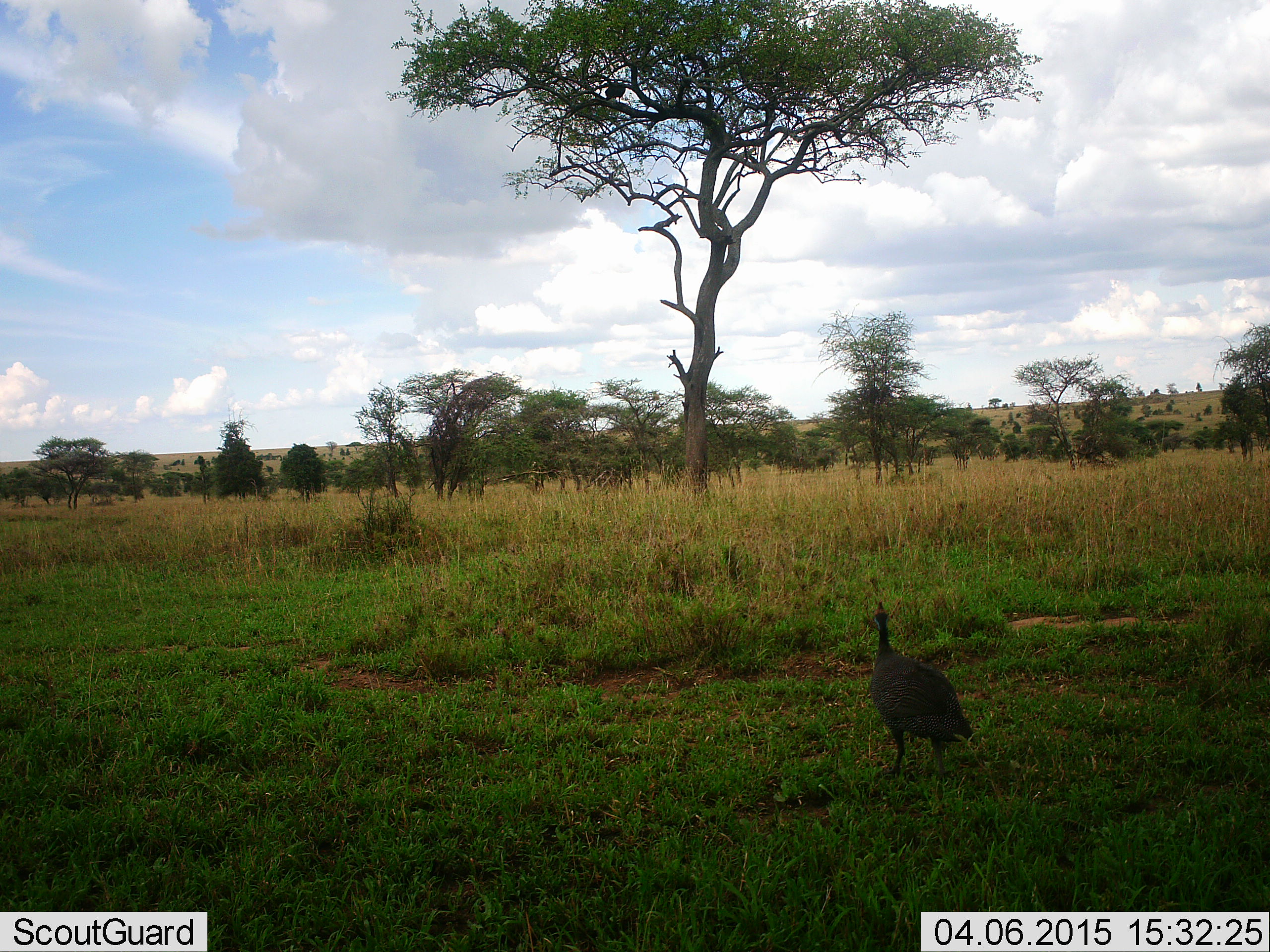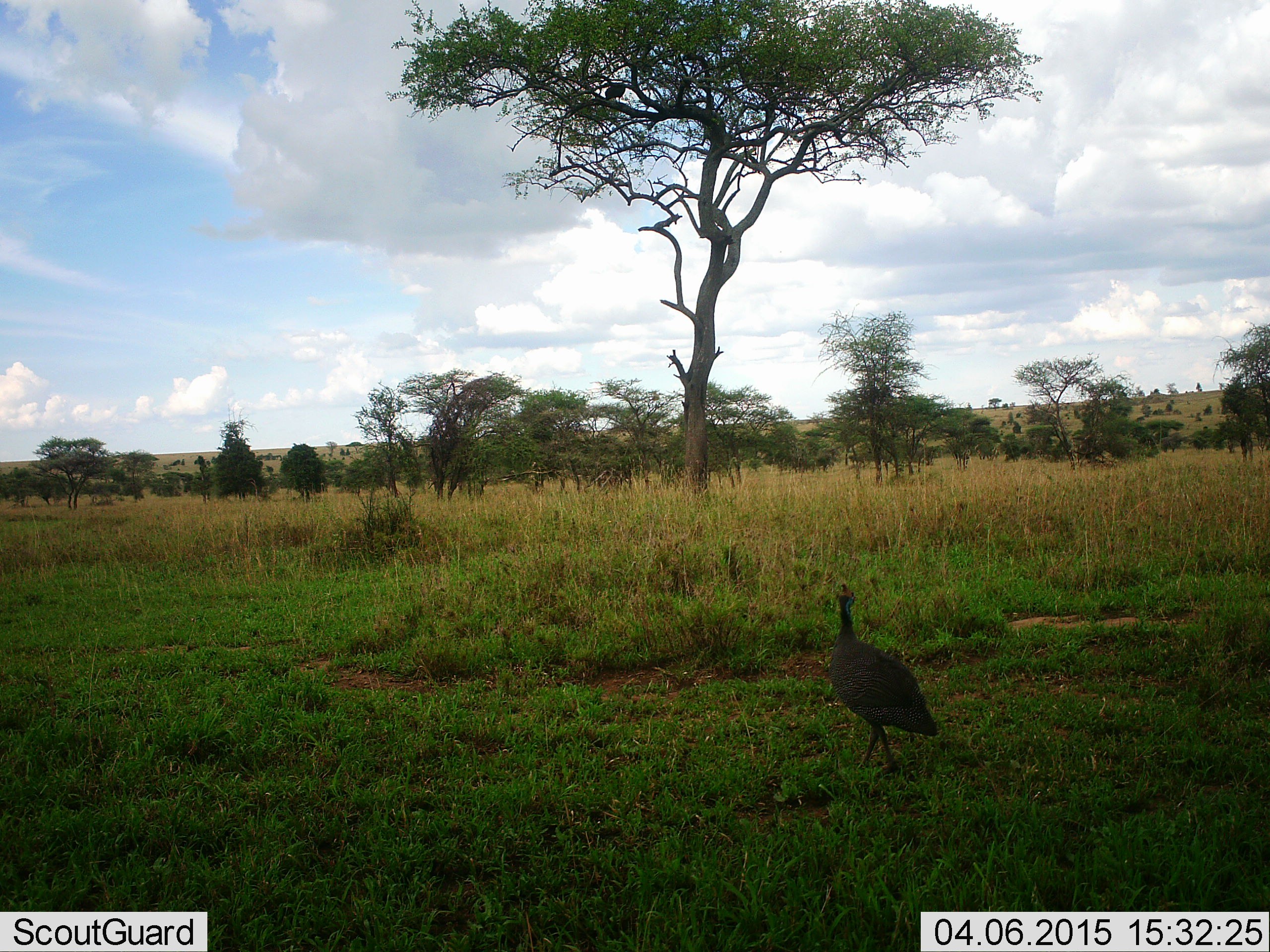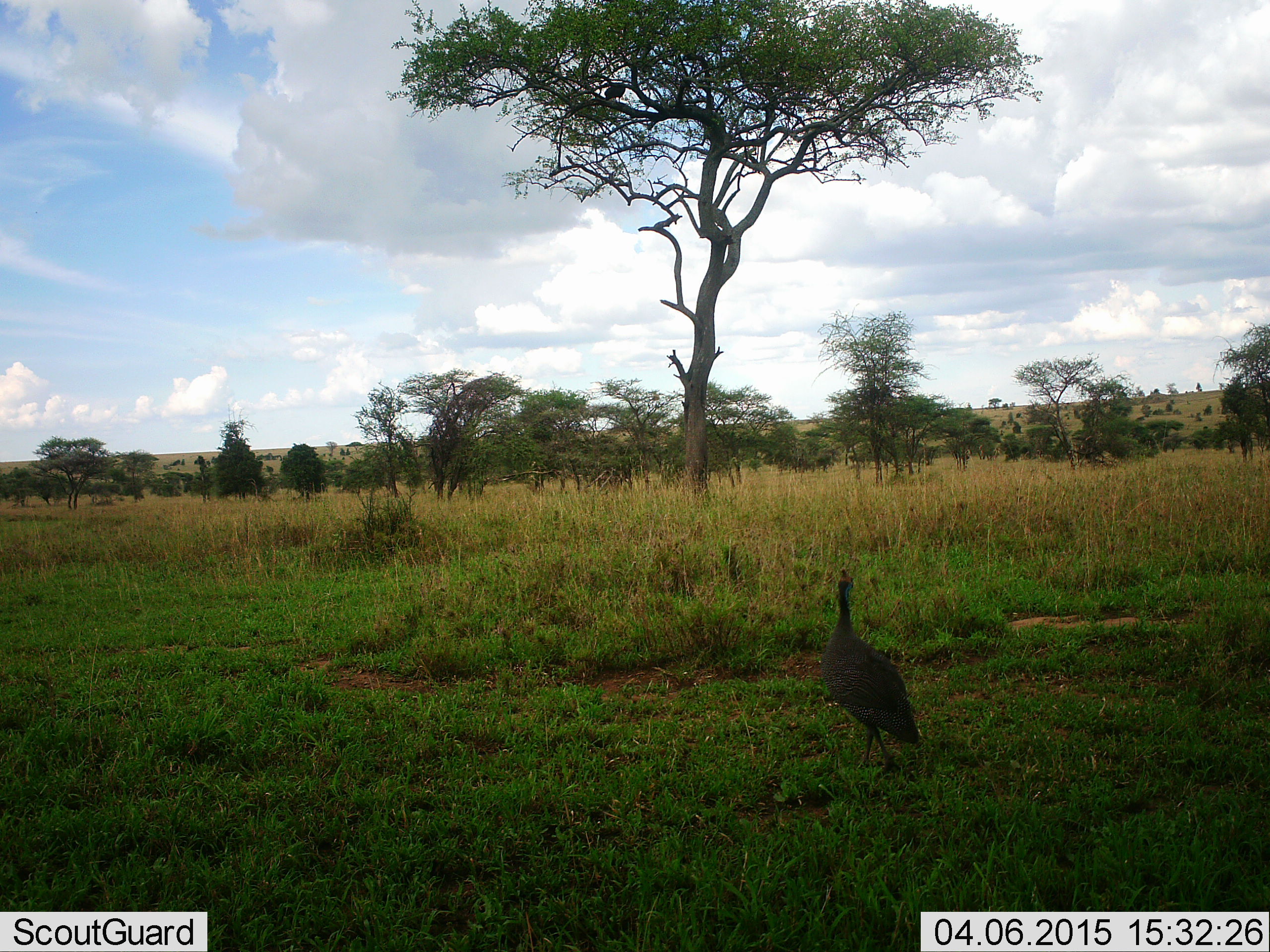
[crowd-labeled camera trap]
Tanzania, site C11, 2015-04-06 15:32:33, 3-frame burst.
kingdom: Animalia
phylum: Chordata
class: Aves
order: Galliformes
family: Numididae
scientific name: Numididae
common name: guinea fowl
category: guineafowl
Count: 1.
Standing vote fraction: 30%.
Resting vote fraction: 0%.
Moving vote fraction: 80%.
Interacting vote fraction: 0%.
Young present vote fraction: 0%.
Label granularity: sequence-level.